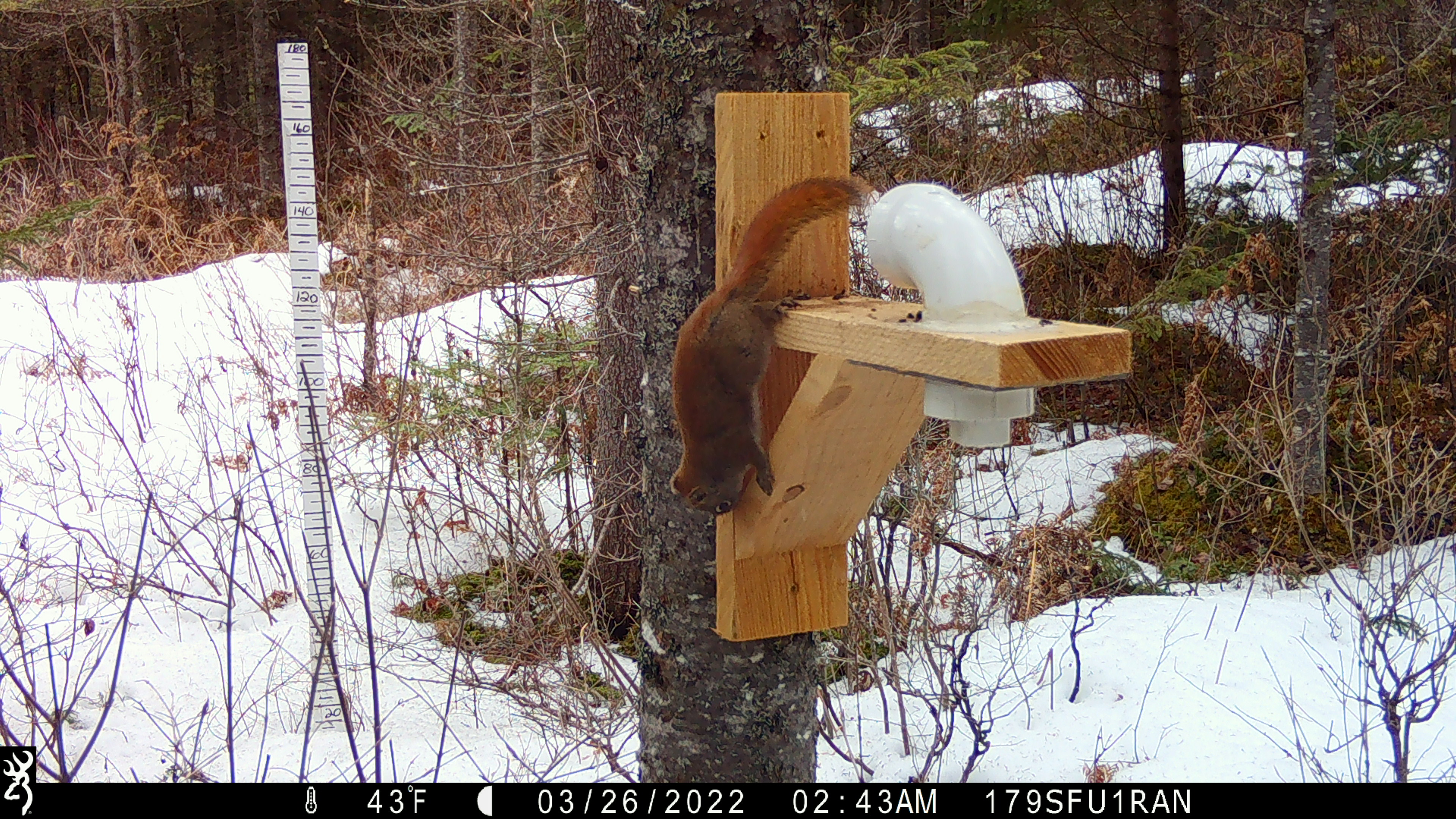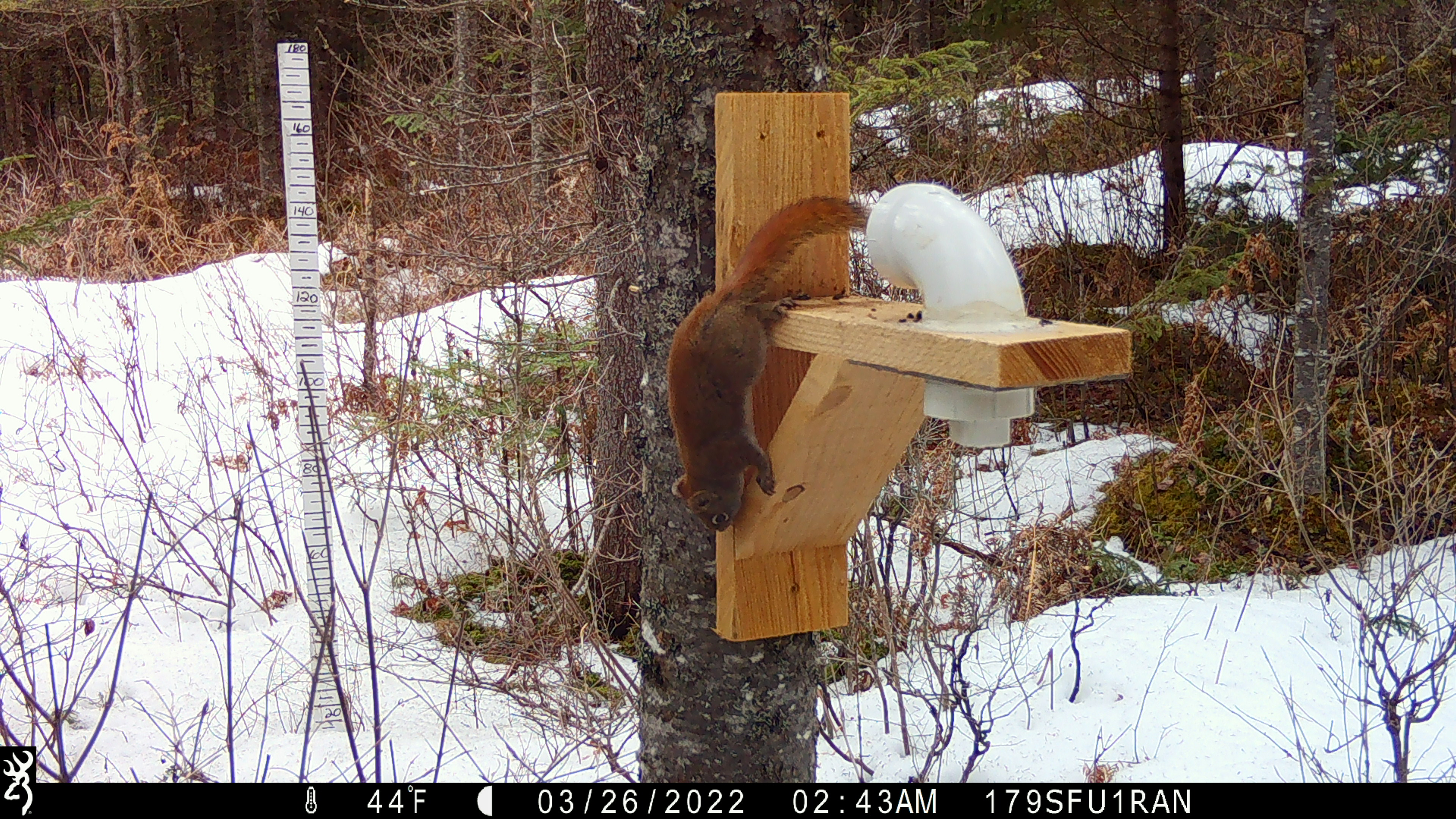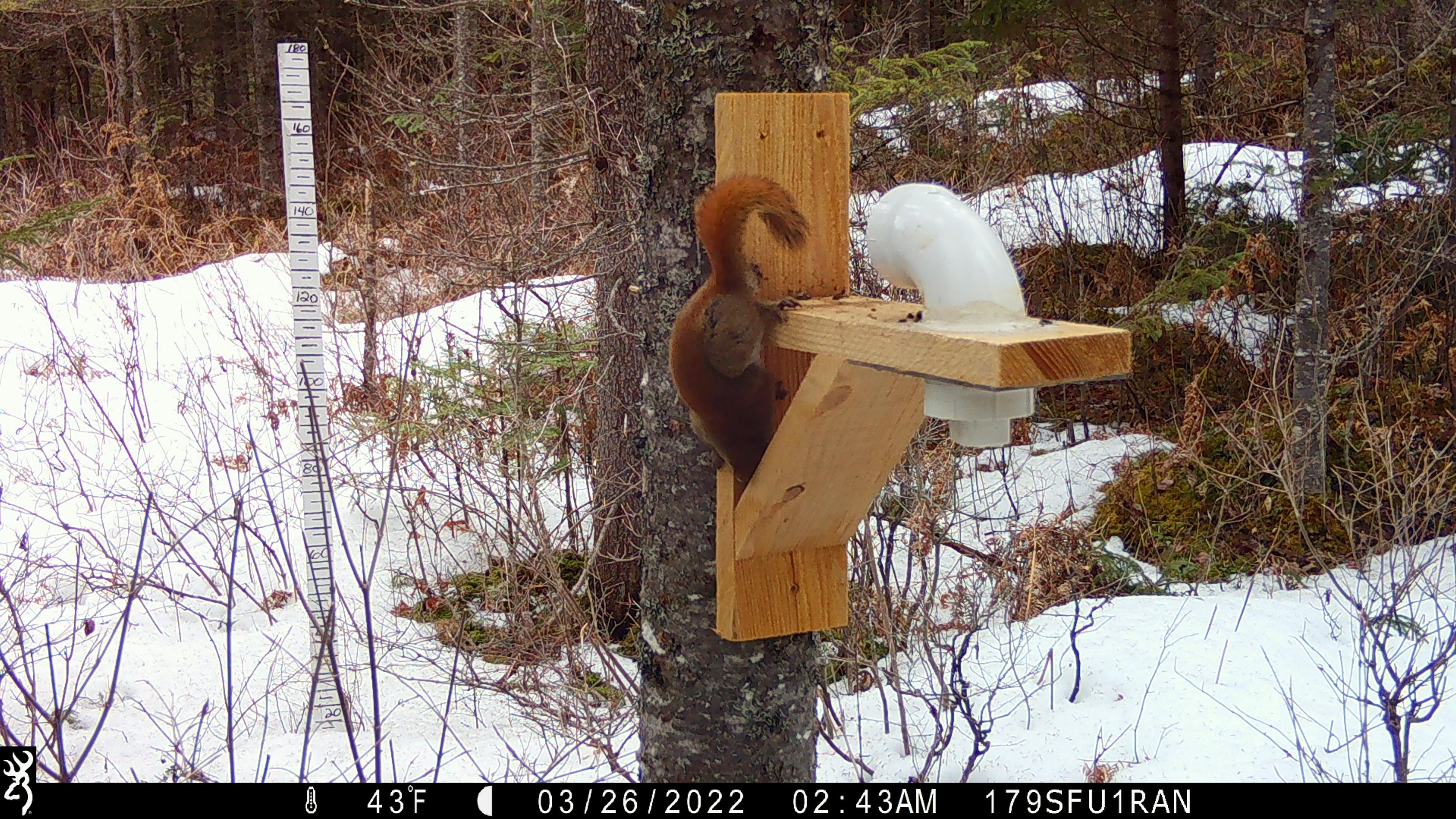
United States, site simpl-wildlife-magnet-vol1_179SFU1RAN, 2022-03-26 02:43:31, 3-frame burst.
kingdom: Animalia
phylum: Chordata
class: Mammalia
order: Rodentia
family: Sciuridae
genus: Tamiasciurus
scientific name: Tamiasciurus hudsonicus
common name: red squirrel